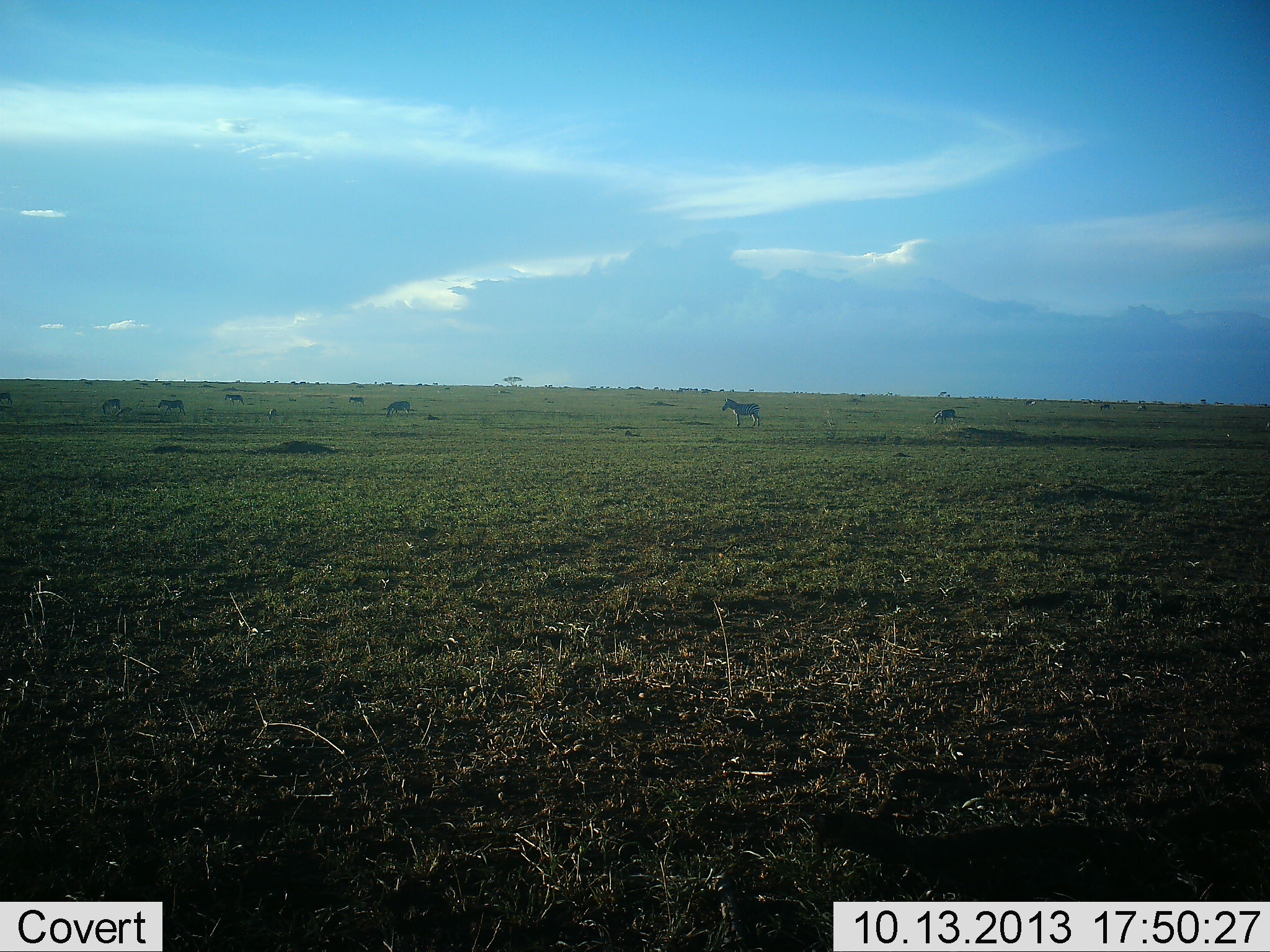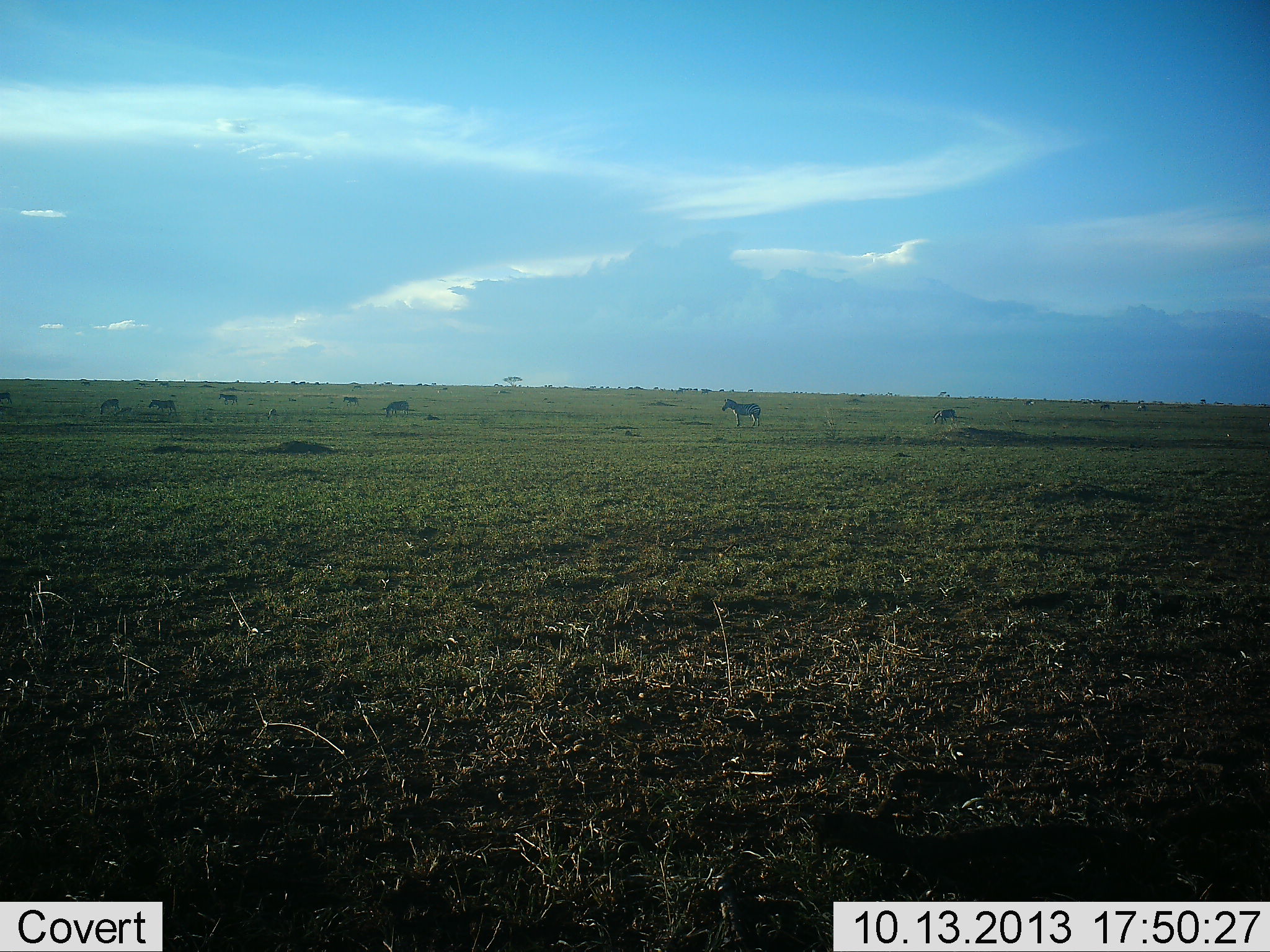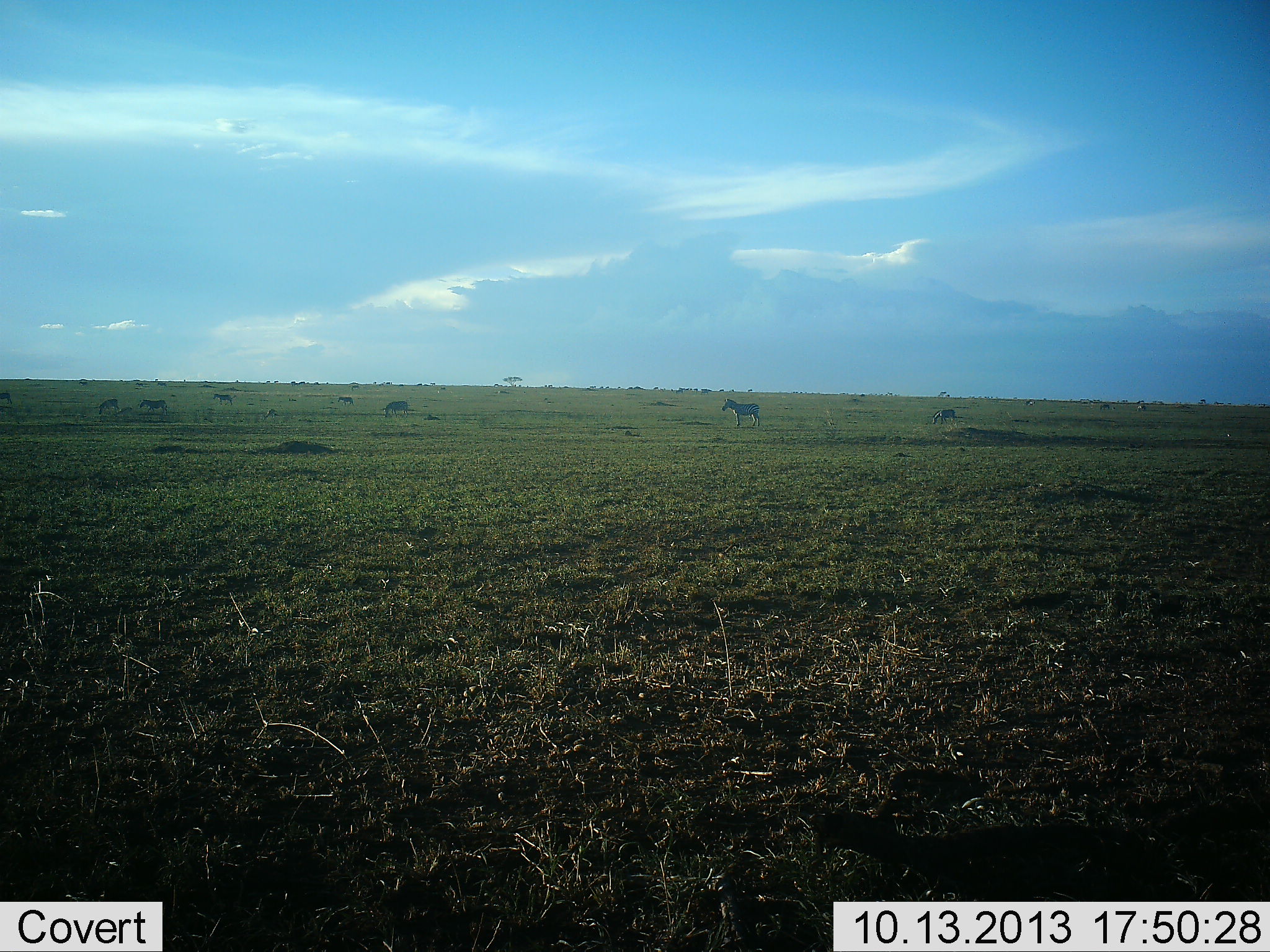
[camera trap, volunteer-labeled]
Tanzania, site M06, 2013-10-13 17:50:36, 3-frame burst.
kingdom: Animalia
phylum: Chordata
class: Mammalia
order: Perissodactyla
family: Equidae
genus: Equus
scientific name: Equus quagga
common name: plains zebra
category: zebra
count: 8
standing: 50%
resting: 0%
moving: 60%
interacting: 0%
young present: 0%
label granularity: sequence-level